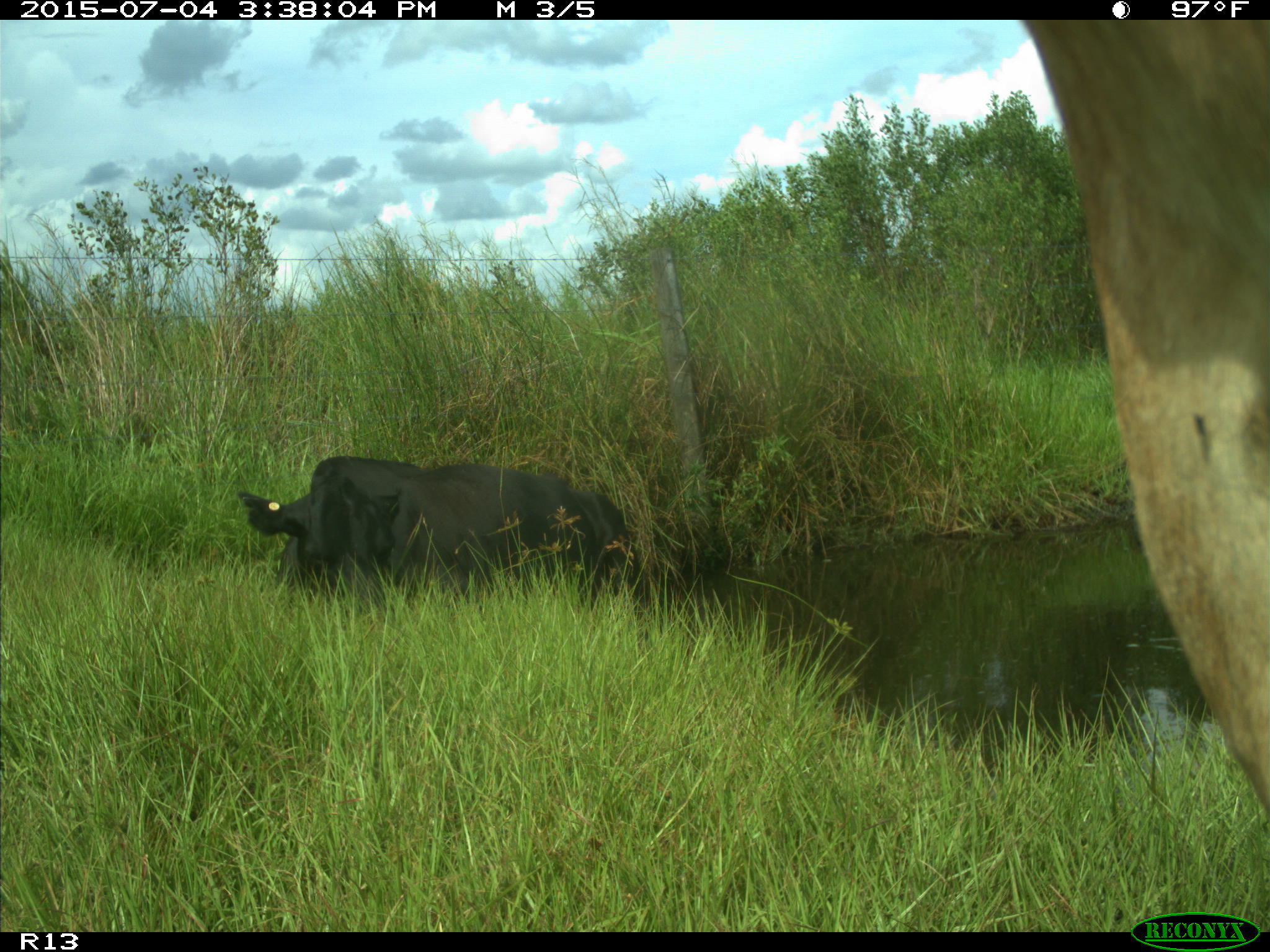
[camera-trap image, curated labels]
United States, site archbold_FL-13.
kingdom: Animalia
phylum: Chordata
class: Mammalia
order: Artiodactyla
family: Bovidae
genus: Bos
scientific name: Bos taurus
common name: domestic cow